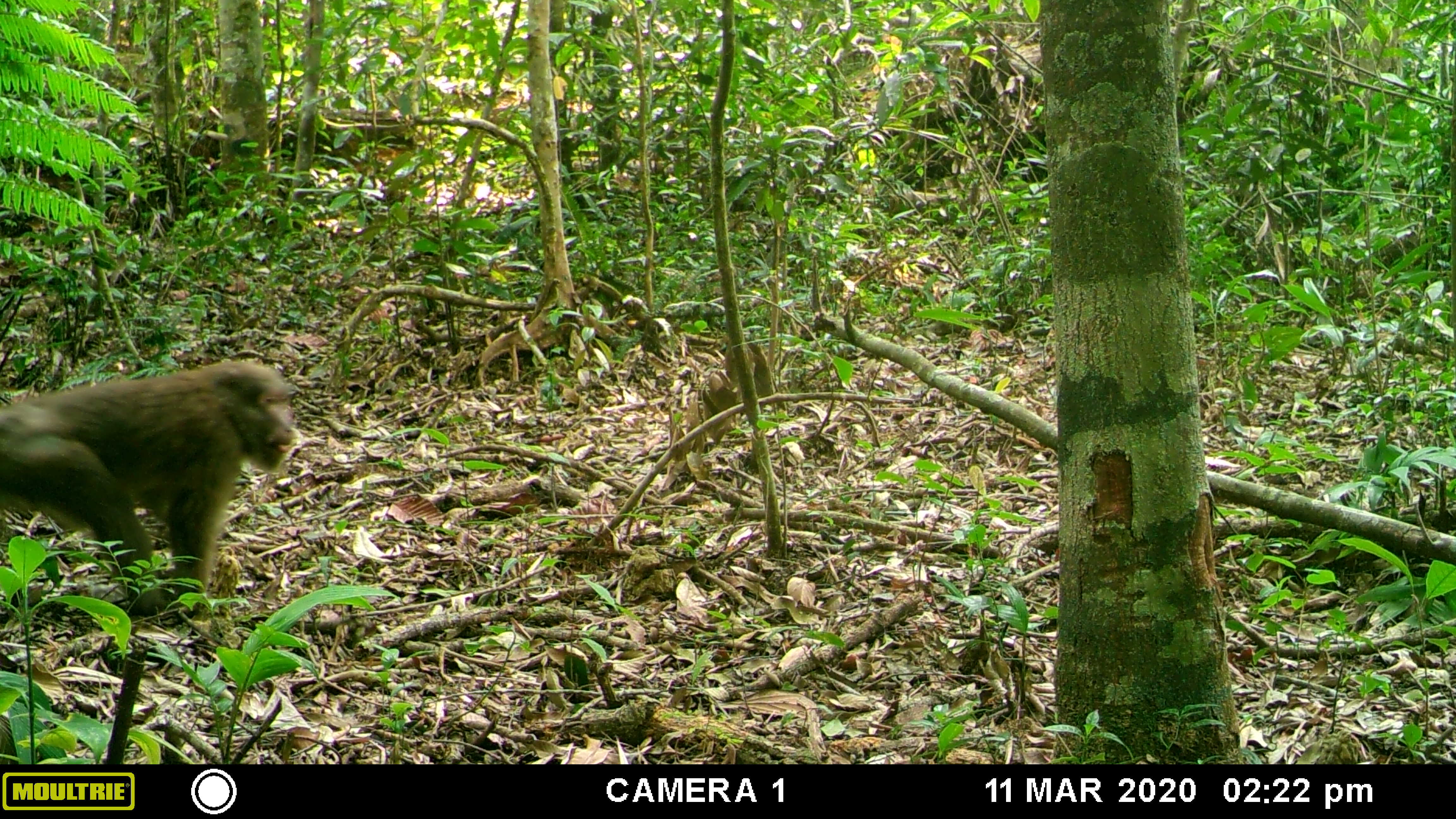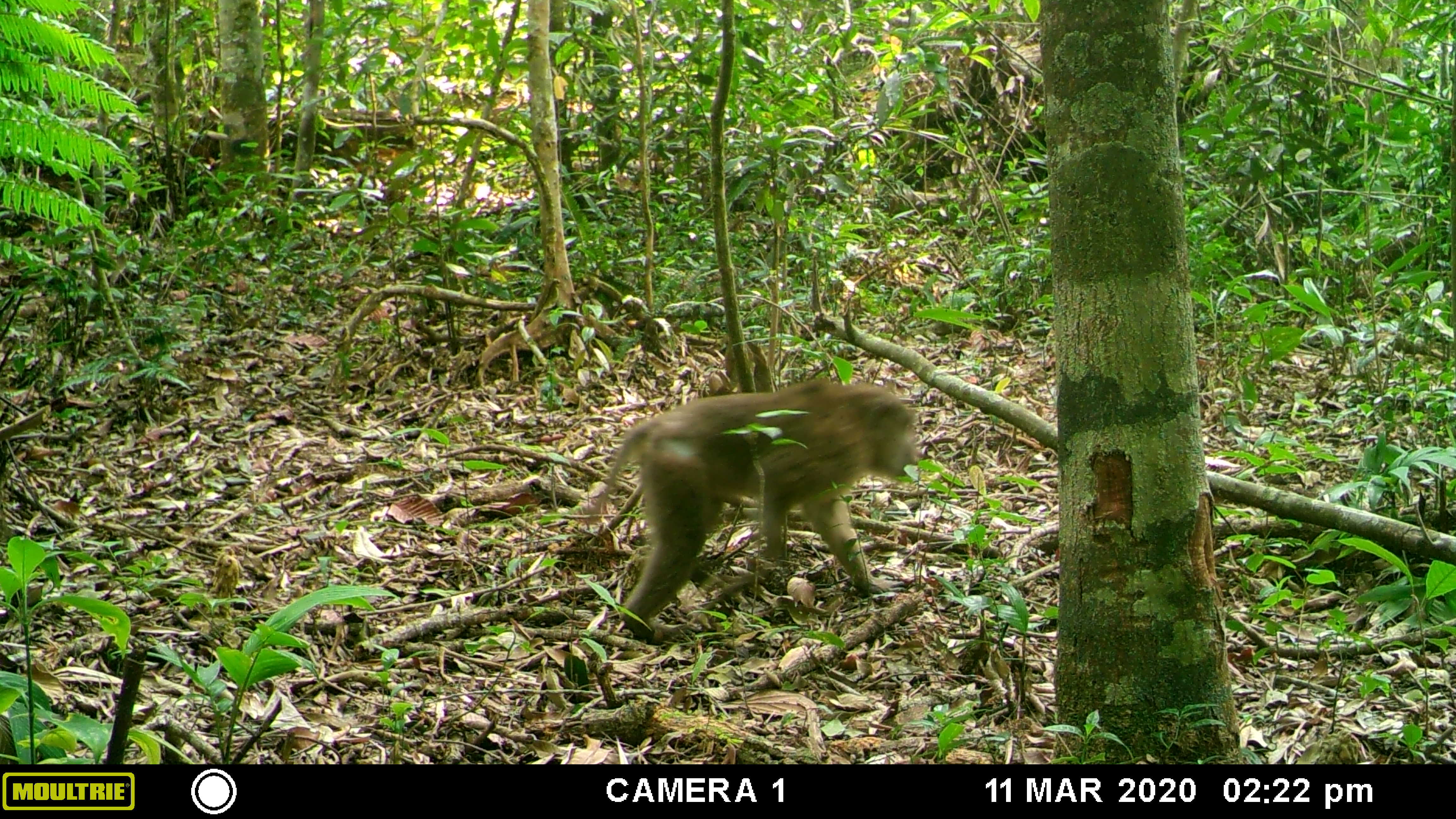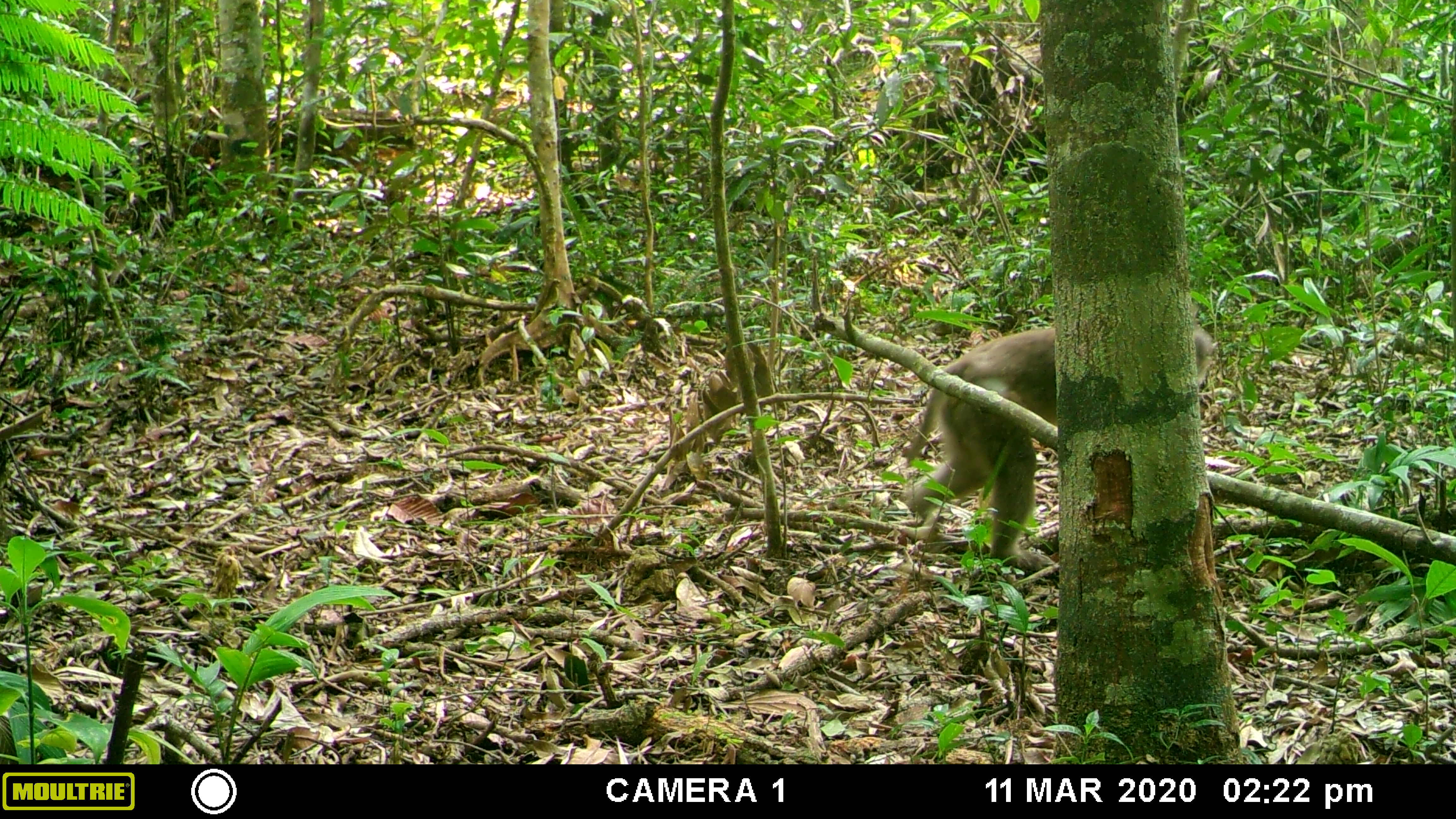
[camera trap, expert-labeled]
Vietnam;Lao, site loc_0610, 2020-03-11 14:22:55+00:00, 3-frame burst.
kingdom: Animalia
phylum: Chordata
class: Mammalia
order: Primates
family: Cercopithecidae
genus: Macaca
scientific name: Macaca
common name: macaques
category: assam or rhesus macaque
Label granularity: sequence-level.